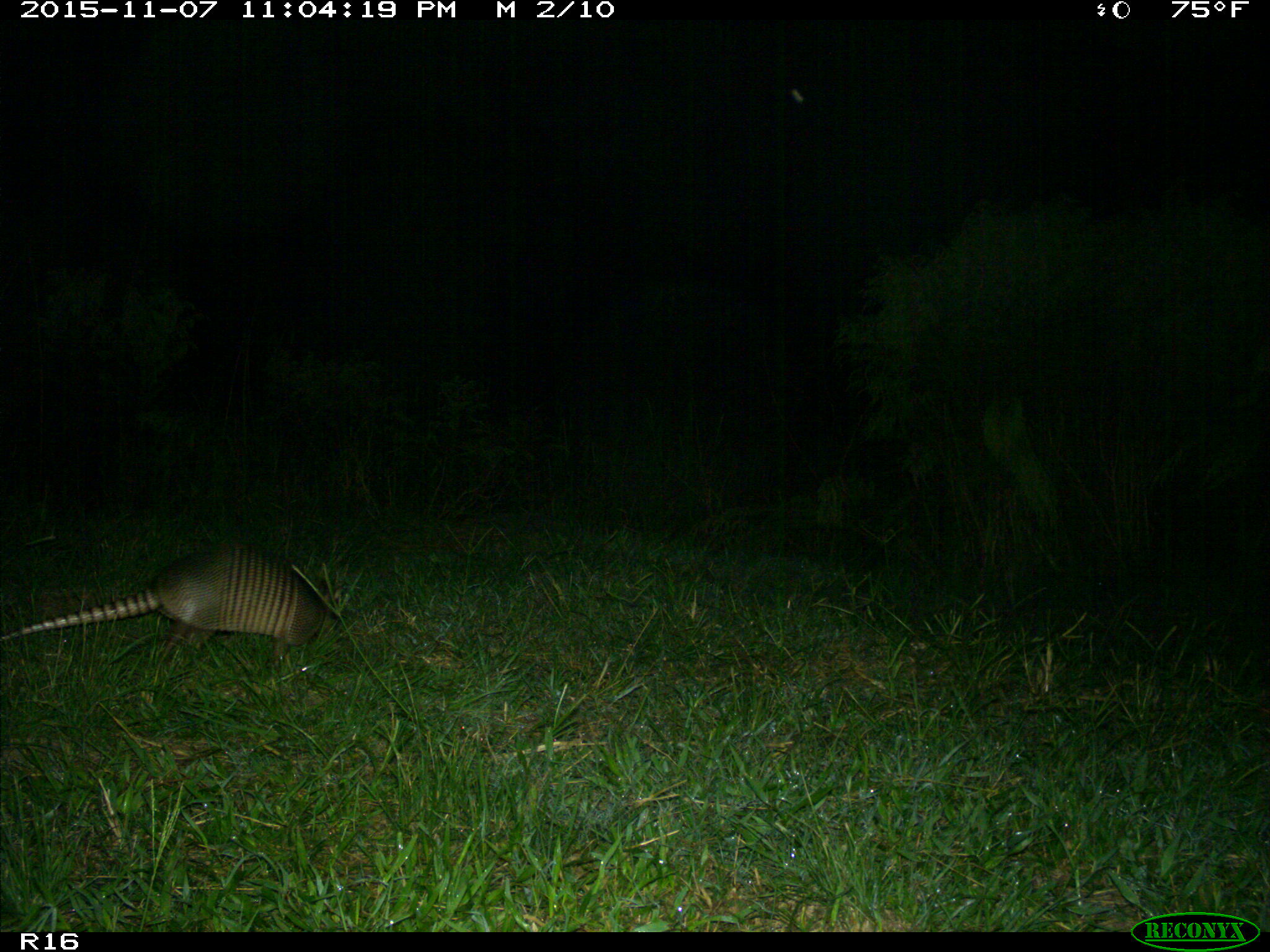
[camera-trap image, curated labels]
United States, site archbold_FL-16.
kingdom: Animalia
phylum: Chordata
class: Mammalia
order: Cingulata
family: Dasypodidae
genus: Dasypus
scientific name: Dasypus novemcinctus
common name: nine-banded armadillo